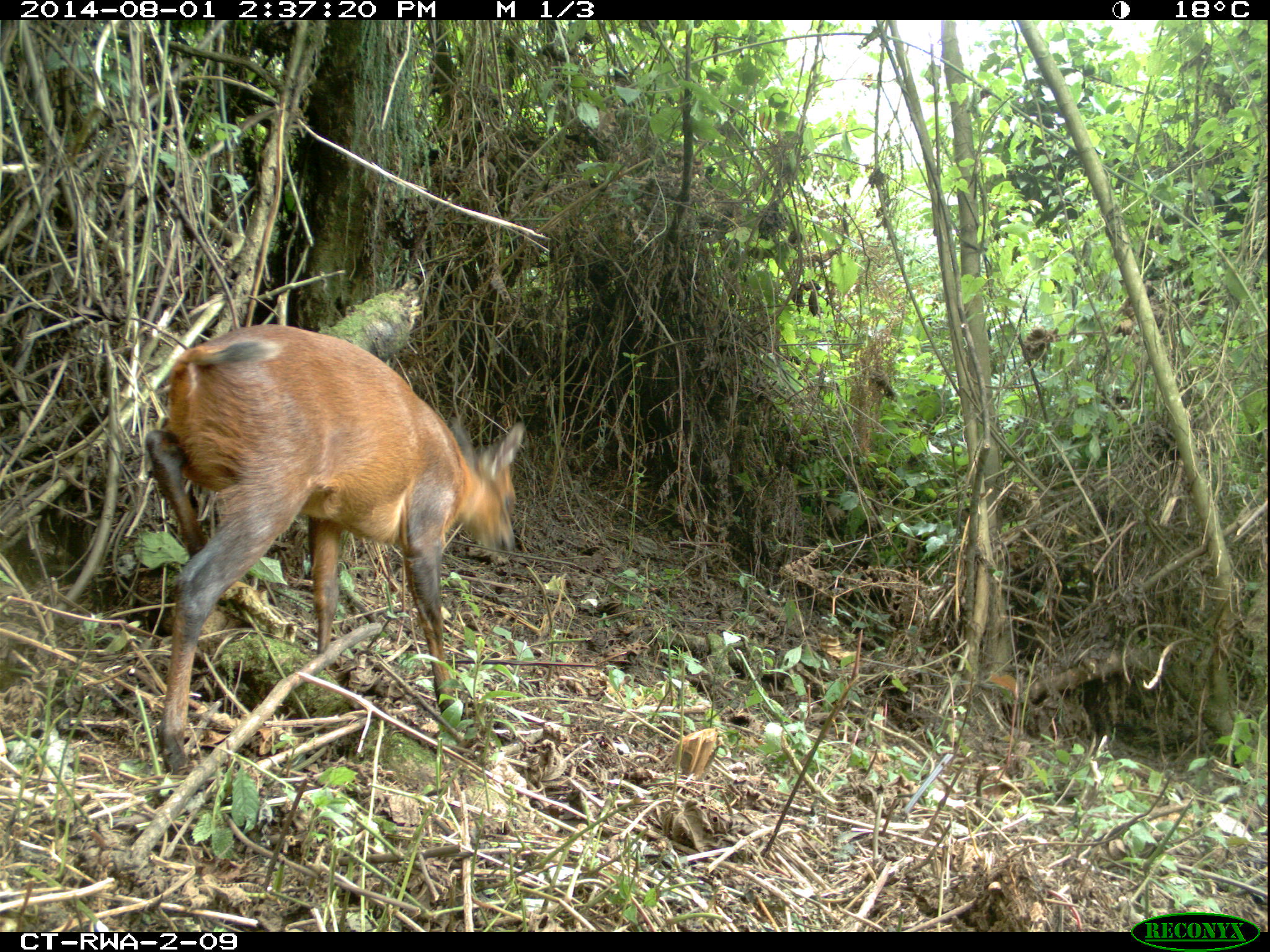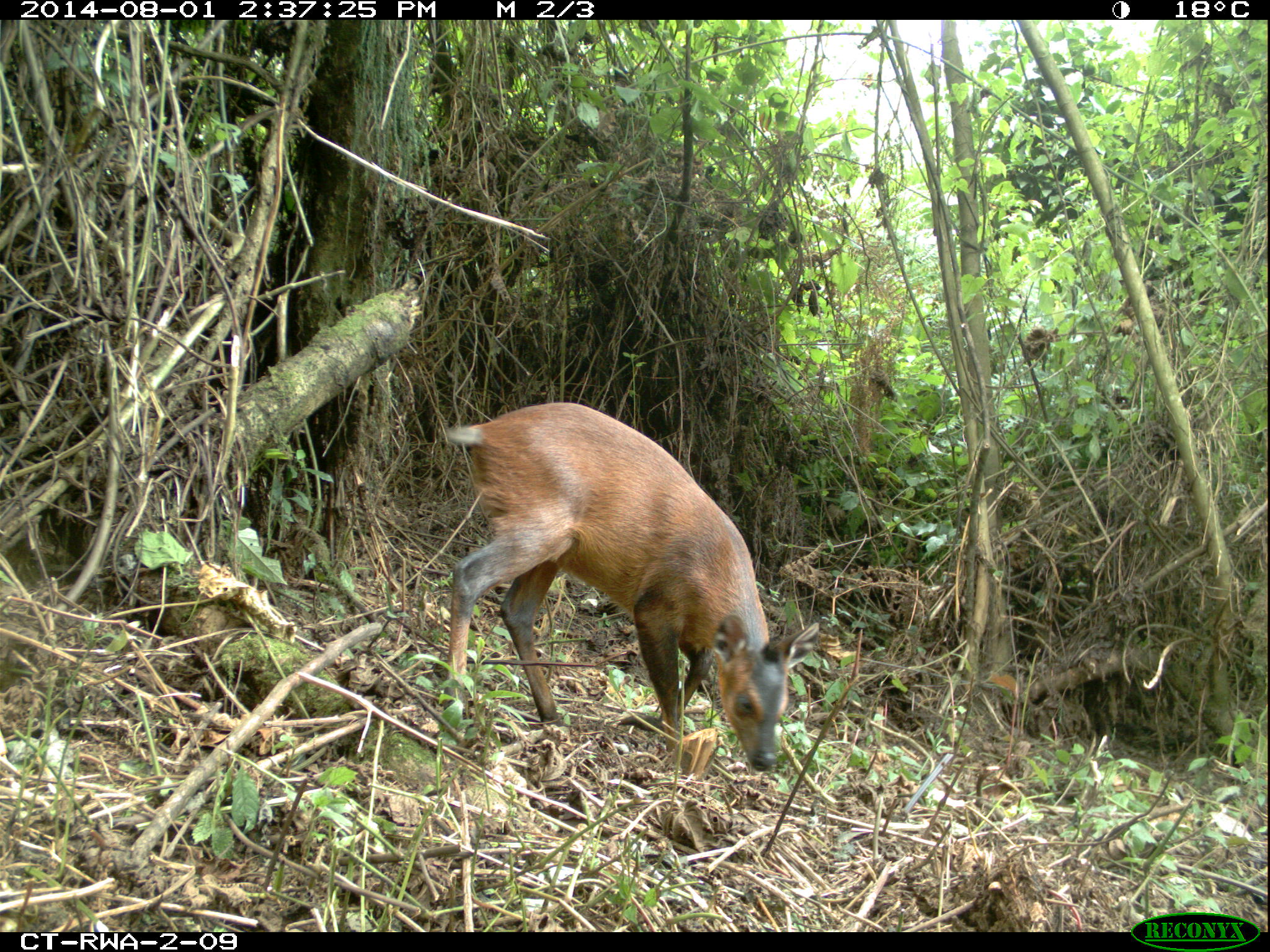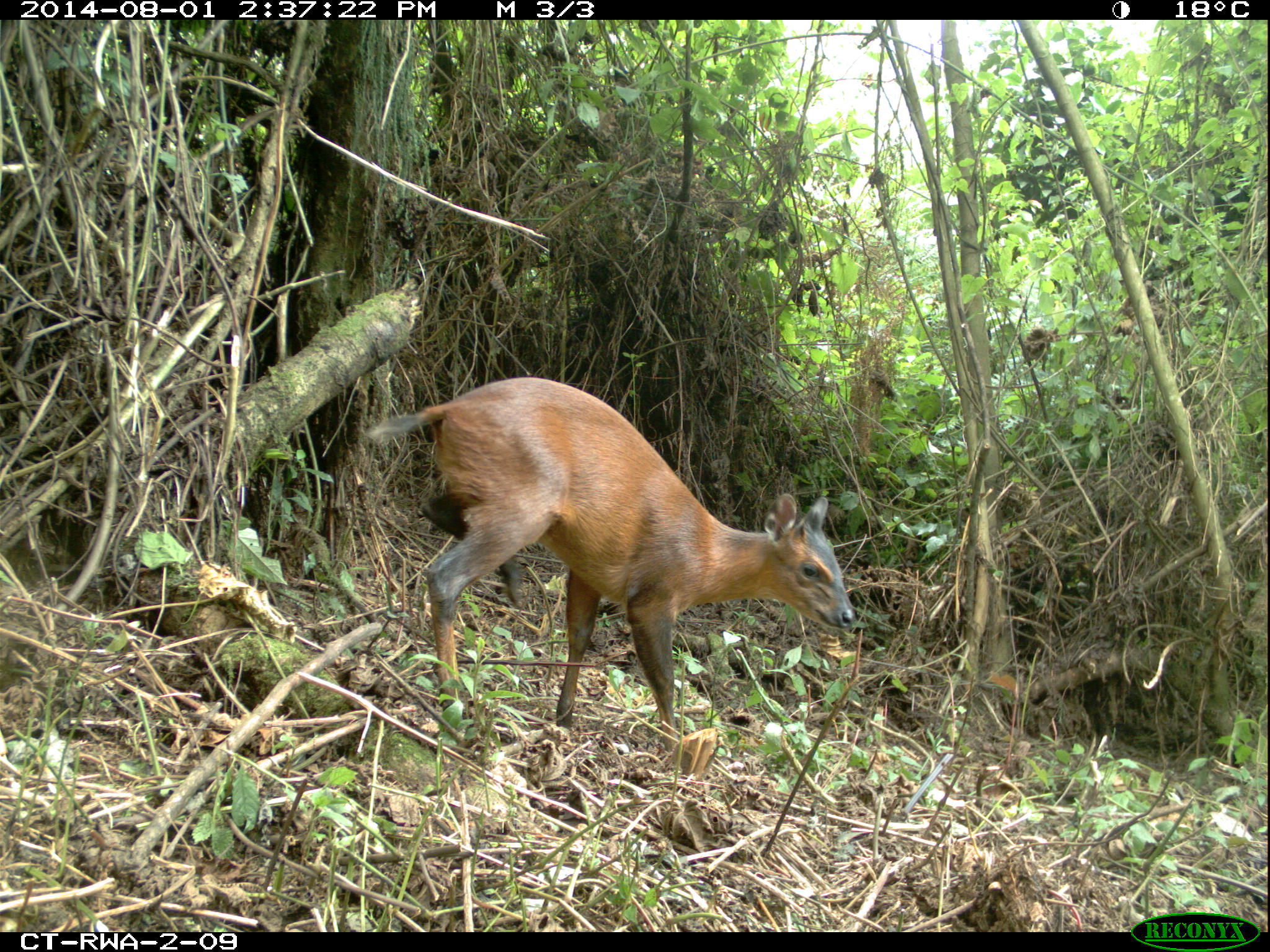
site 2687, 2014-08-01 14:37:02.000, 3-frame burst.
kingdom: Animalia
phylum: Chordata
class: Mammalia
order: Artiodactyla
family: Bovidae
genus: Cephalophus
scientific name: Cephalophus nigrifrons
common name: black-fronted duiker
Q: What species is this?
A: Cephalophus nigrifrons (black-fronted duiker).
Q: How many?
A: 1.